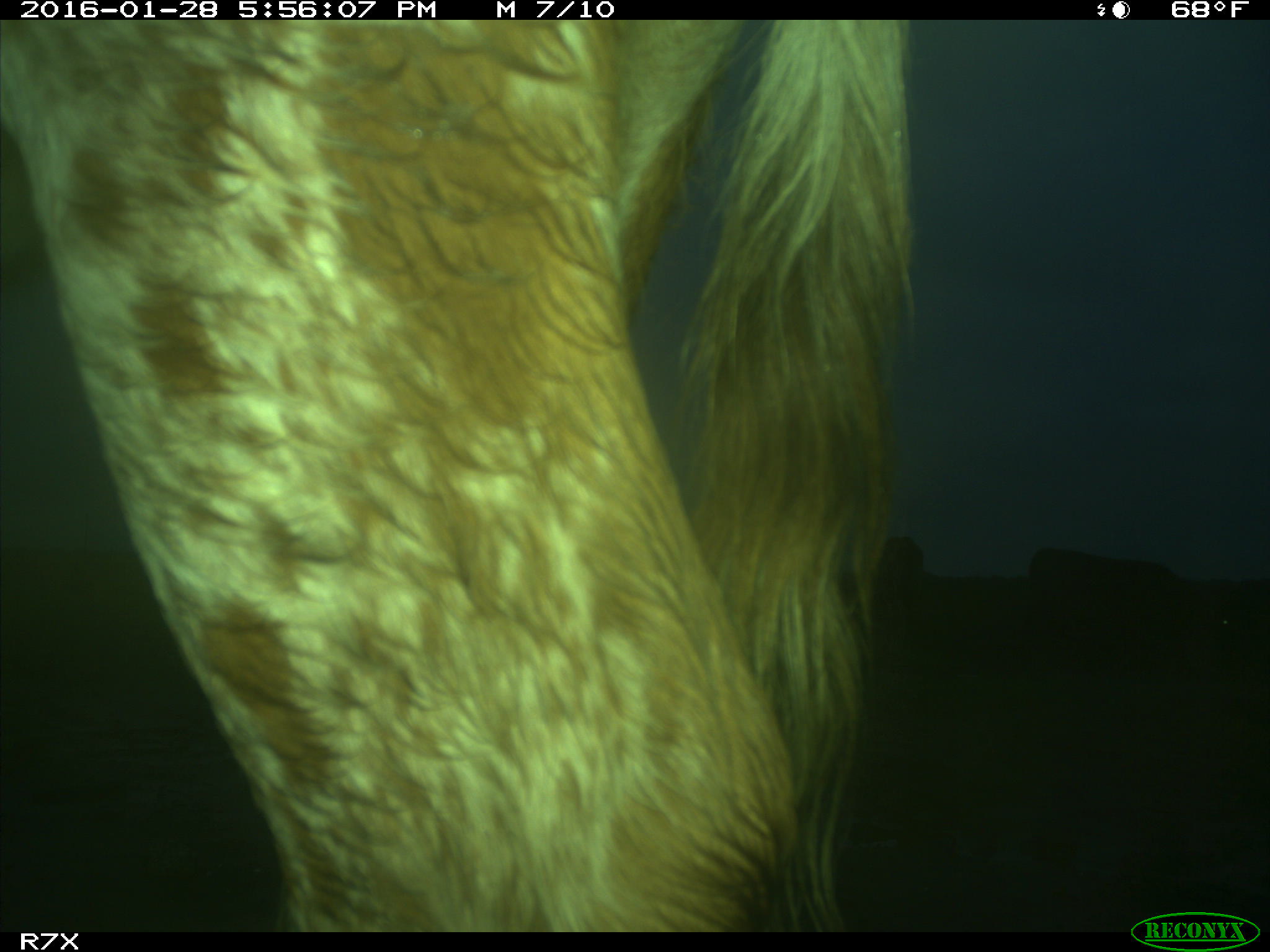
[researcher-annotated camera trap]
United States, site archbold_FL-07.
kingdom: Animalia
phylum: Chordata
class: Mammalia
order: Artiodactyla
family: Bovidae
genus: Bos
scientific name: Bos taurus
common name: domestic cow